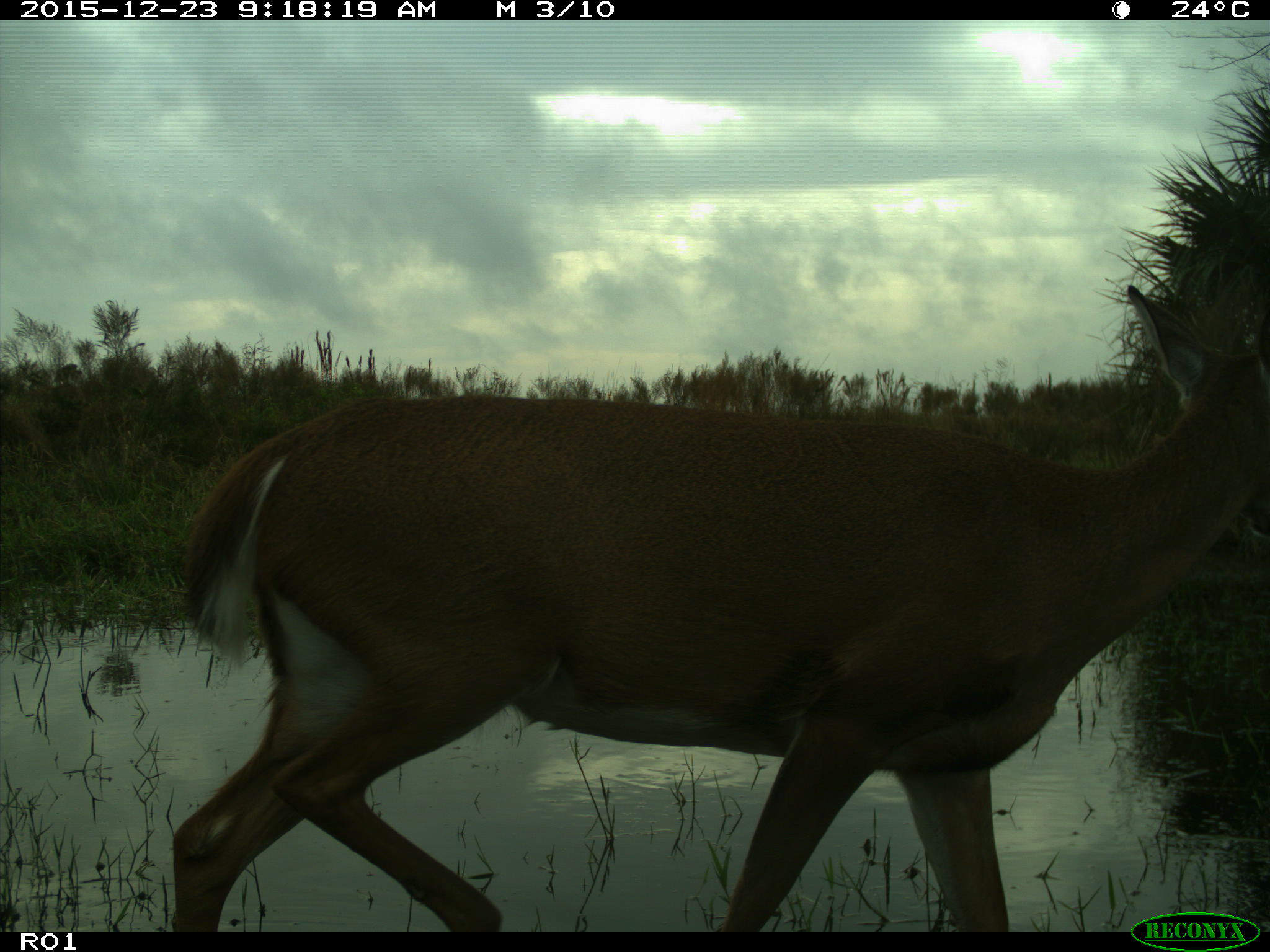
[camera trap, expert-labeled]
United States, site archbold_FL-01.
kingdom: Animalia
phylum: Chordata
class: Mammalia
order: Artiodactyla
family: Cervidae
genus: Odocoileus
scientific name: Odocoileus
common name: deer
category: unidentified deer